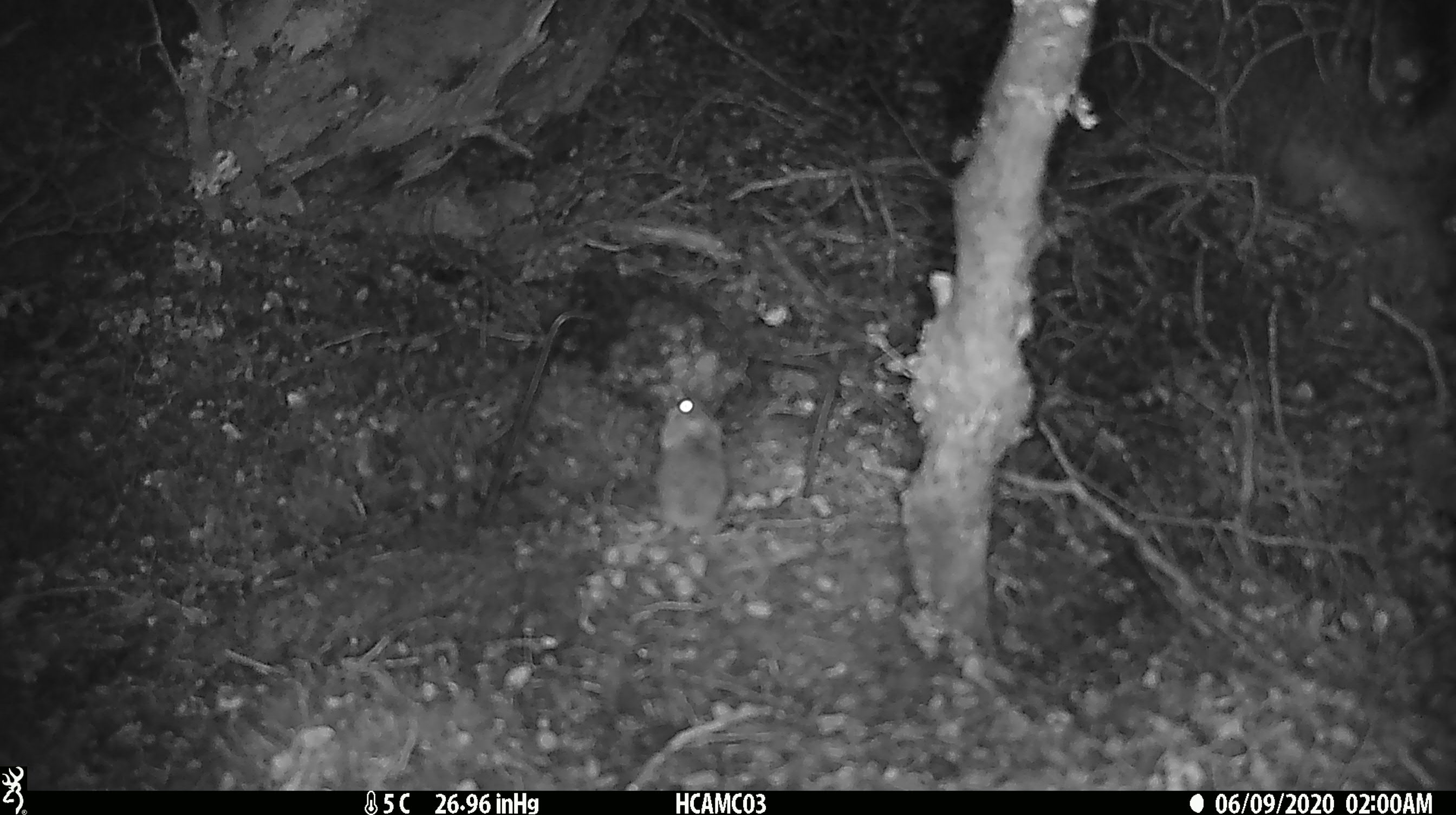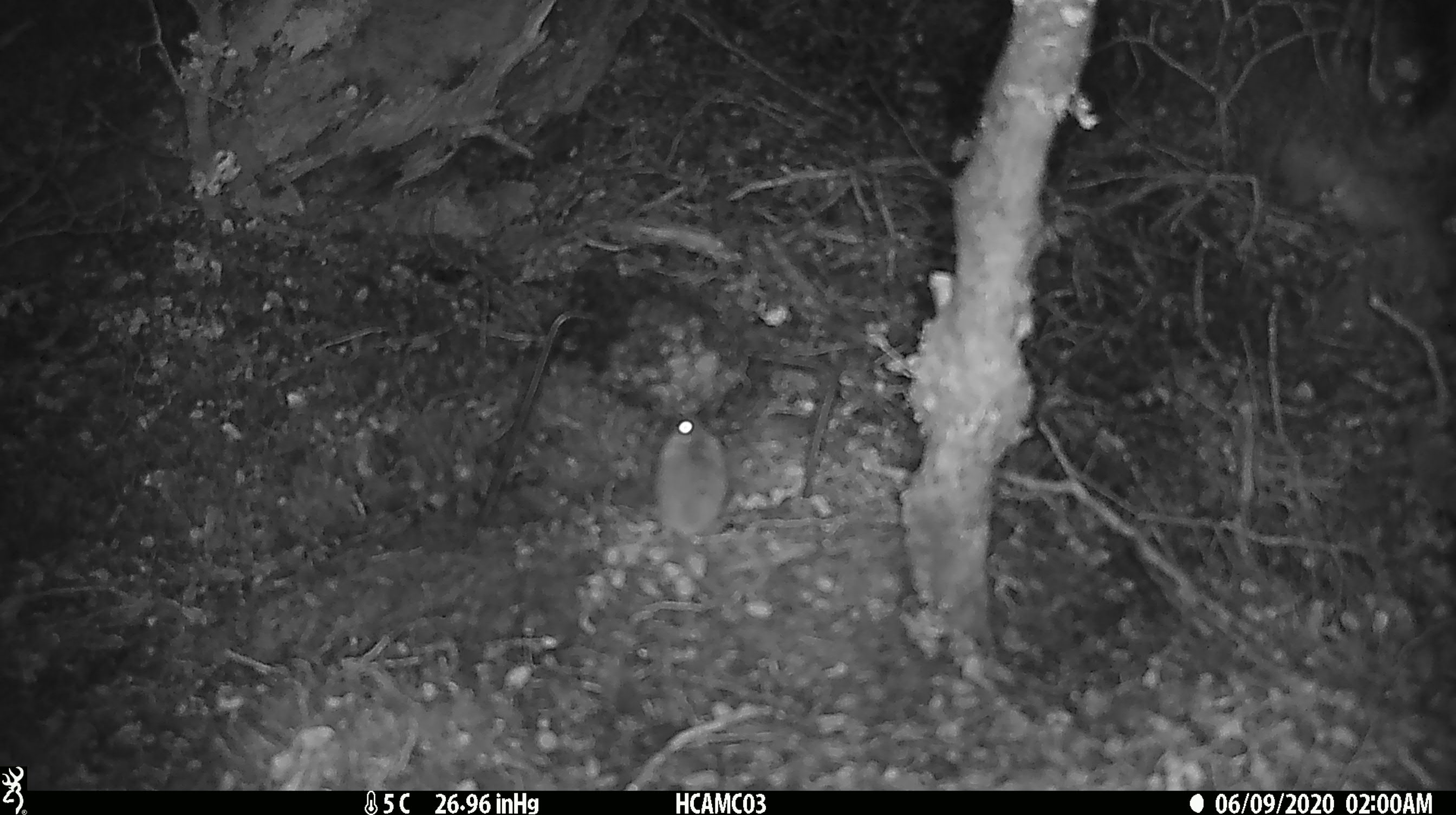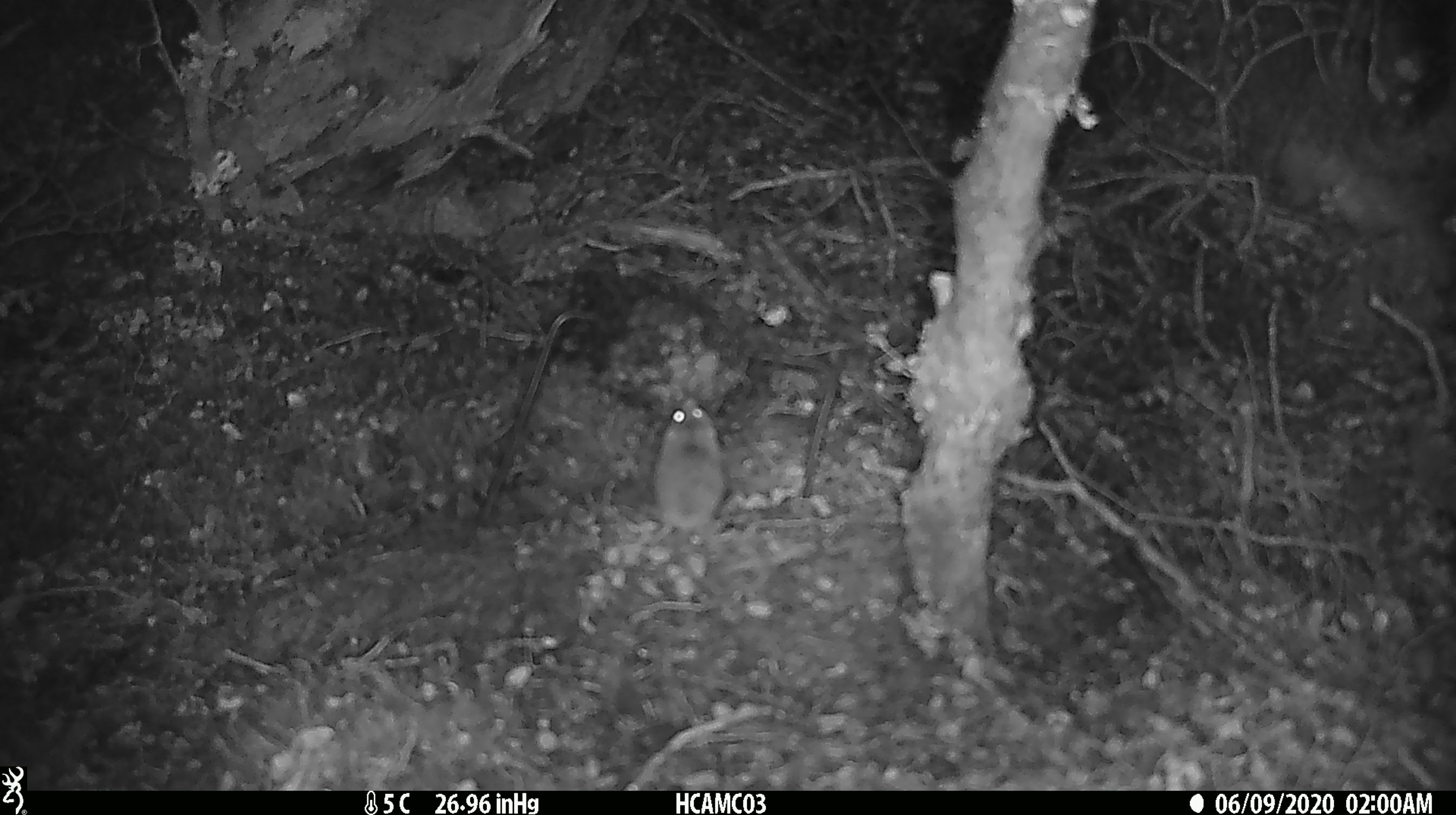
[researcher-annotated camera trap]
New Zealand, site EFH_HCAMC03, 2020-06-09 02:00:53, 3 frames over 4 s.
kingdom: Animalia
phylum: Chordata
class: Mammalia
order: Rodentia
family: Muridae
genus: Mus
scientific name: Mus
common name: mouse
Mouse (Mus).